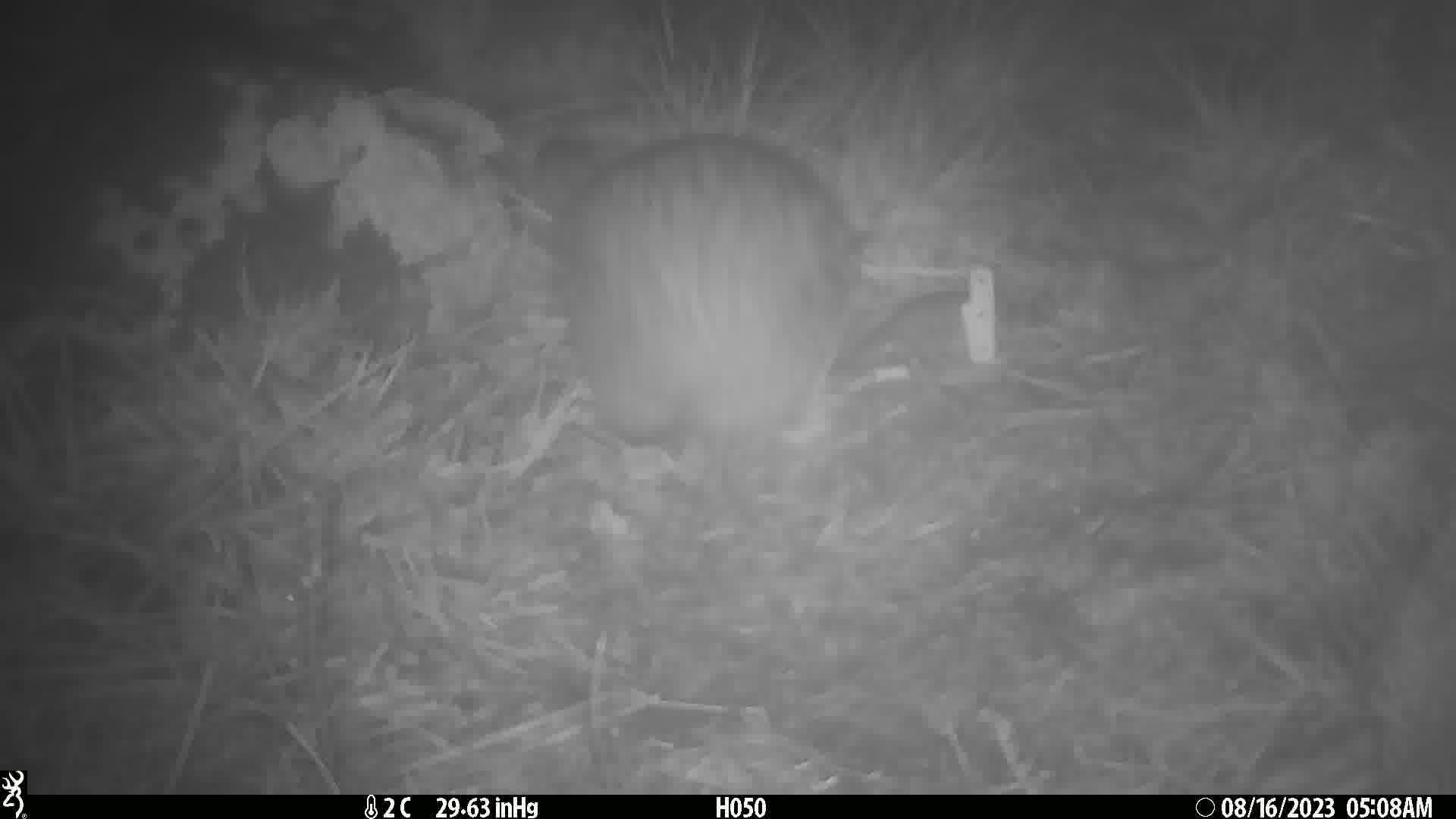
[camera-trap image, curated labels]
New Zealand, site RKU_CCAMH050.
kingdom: Animalia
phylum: Chordata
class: Aves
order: Apterygiformes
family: Apterygidae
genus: Apteryx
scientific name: Apteryx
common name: kiwi